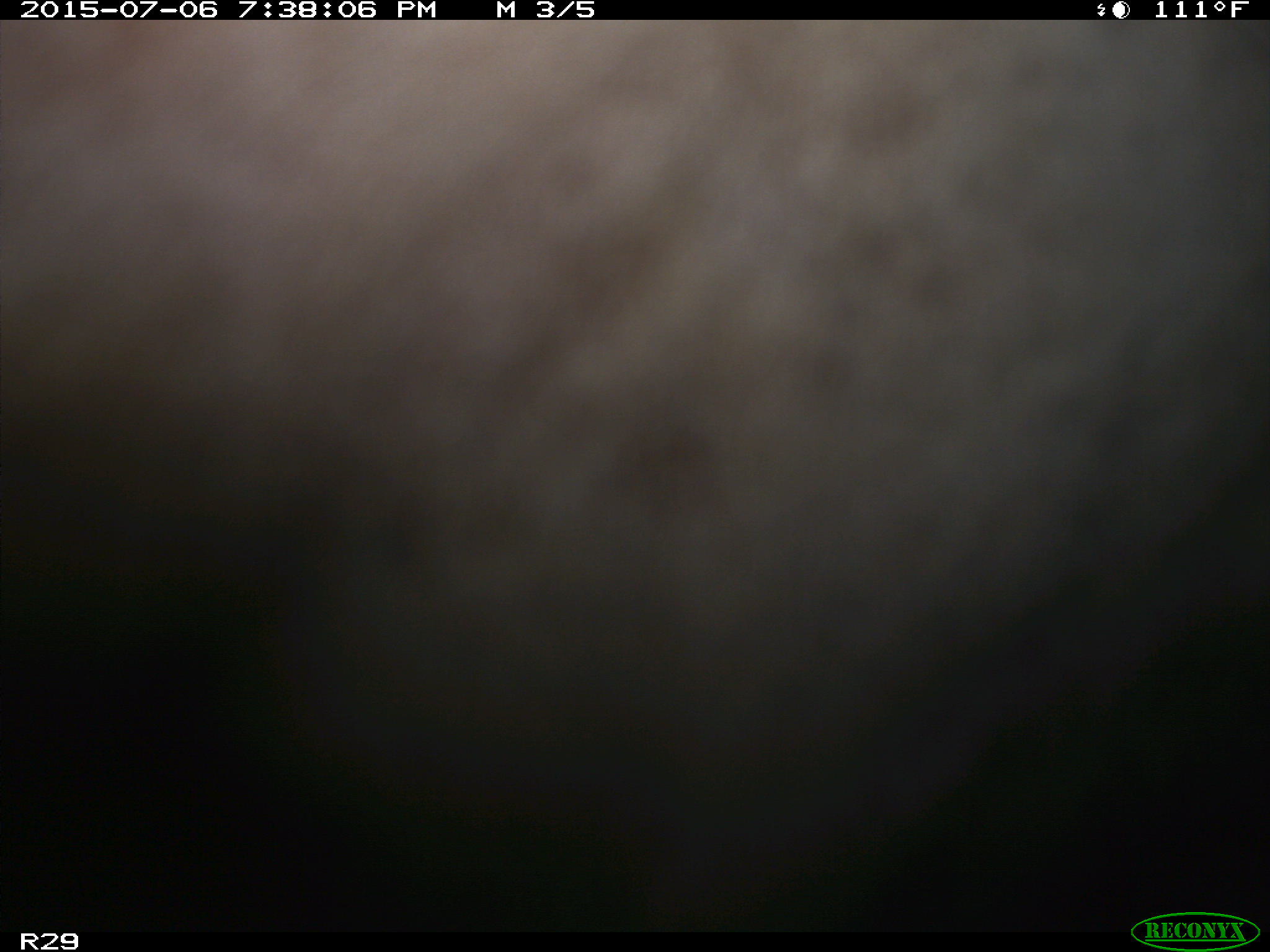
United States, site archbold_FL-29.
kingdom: Animalia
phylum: Chordata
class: Mammalia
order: Artiodactyla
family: Bovidae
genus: Bos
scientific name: Bos taurus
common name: domestic cow